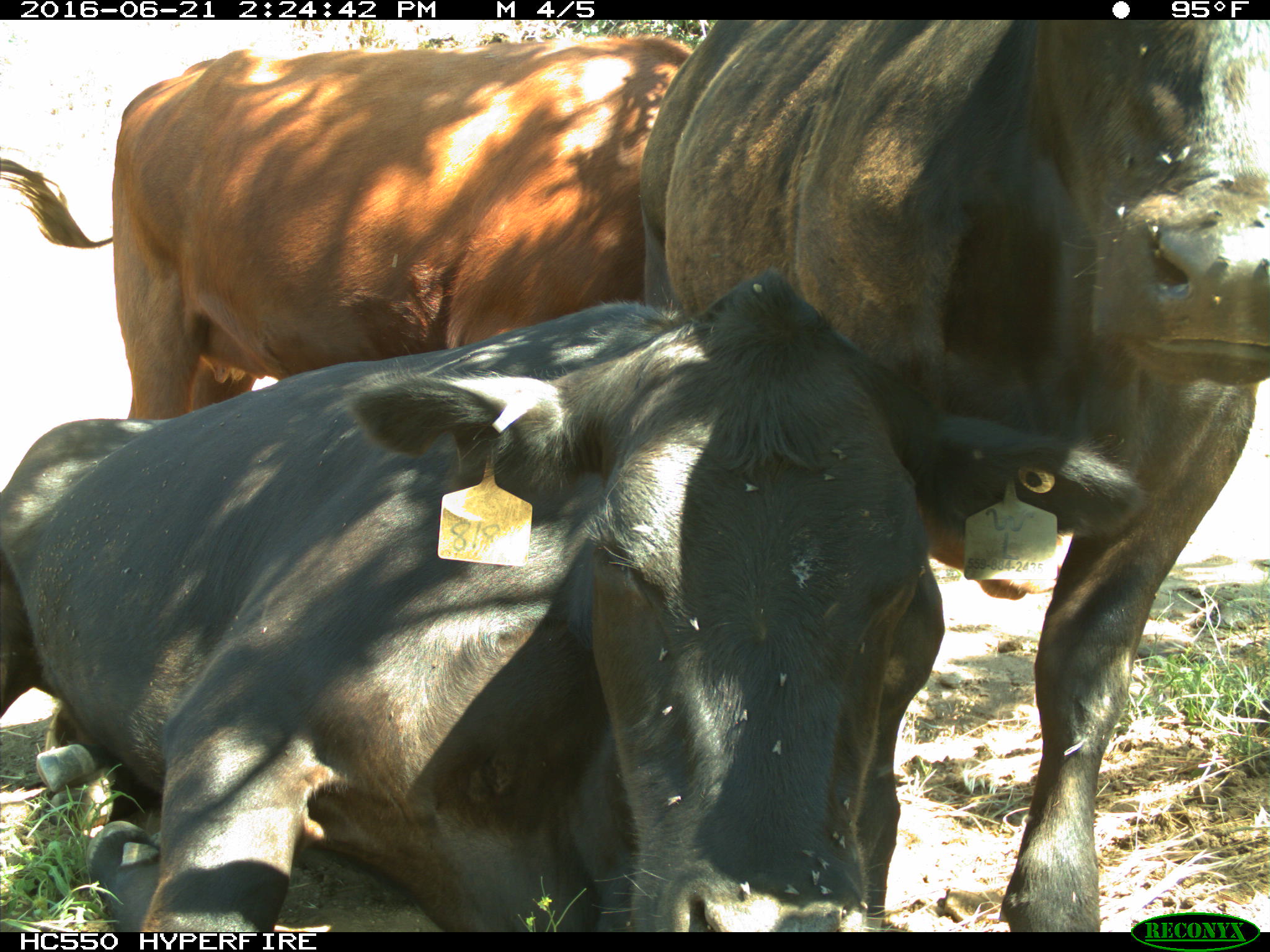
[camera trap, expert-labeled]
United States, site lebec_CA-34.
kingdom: Animalia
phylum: Chordata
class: Mammalia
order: Artiodactyla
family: Bovidae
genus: Bos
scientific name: Bos taurus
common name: domestic cow